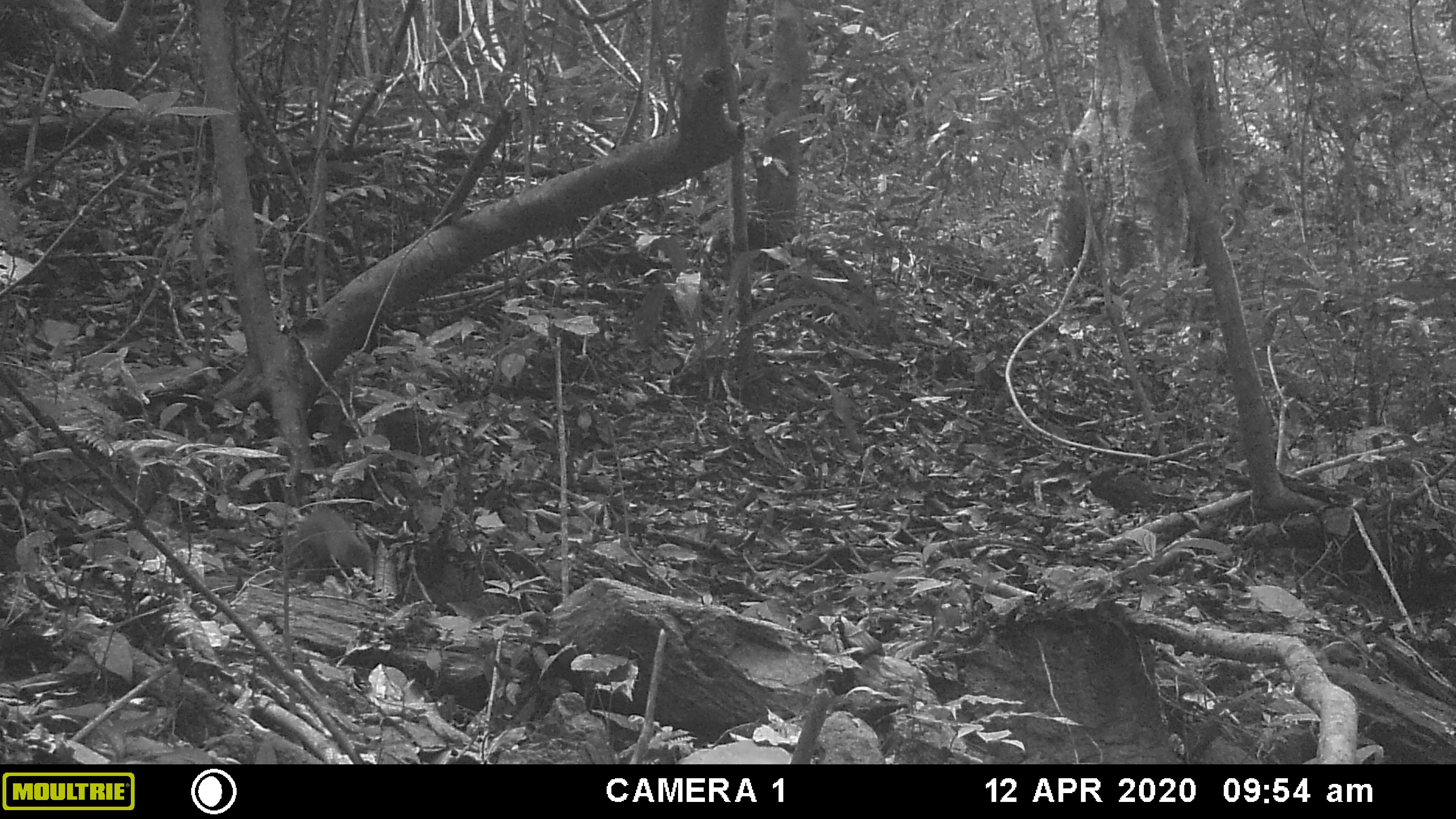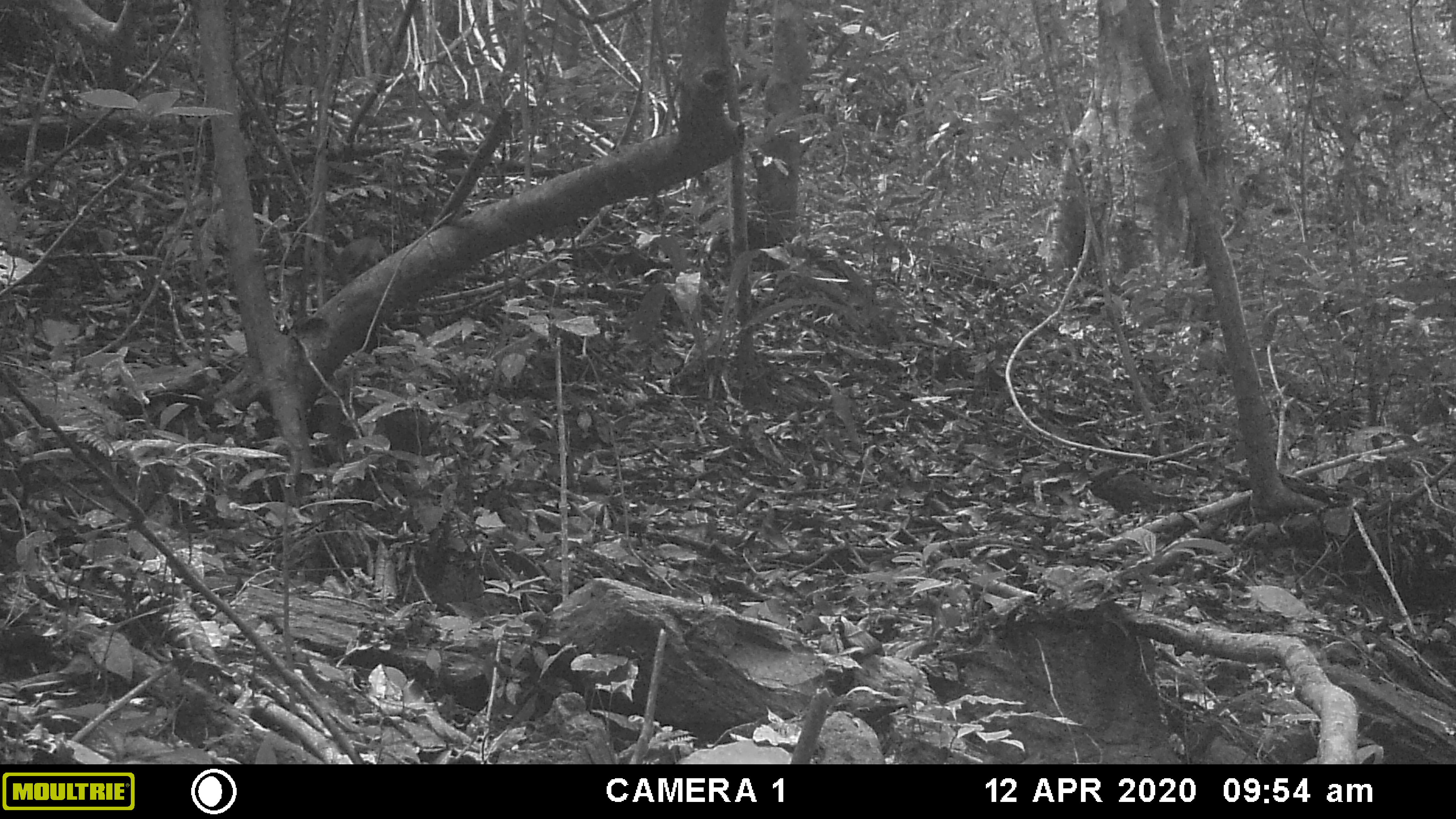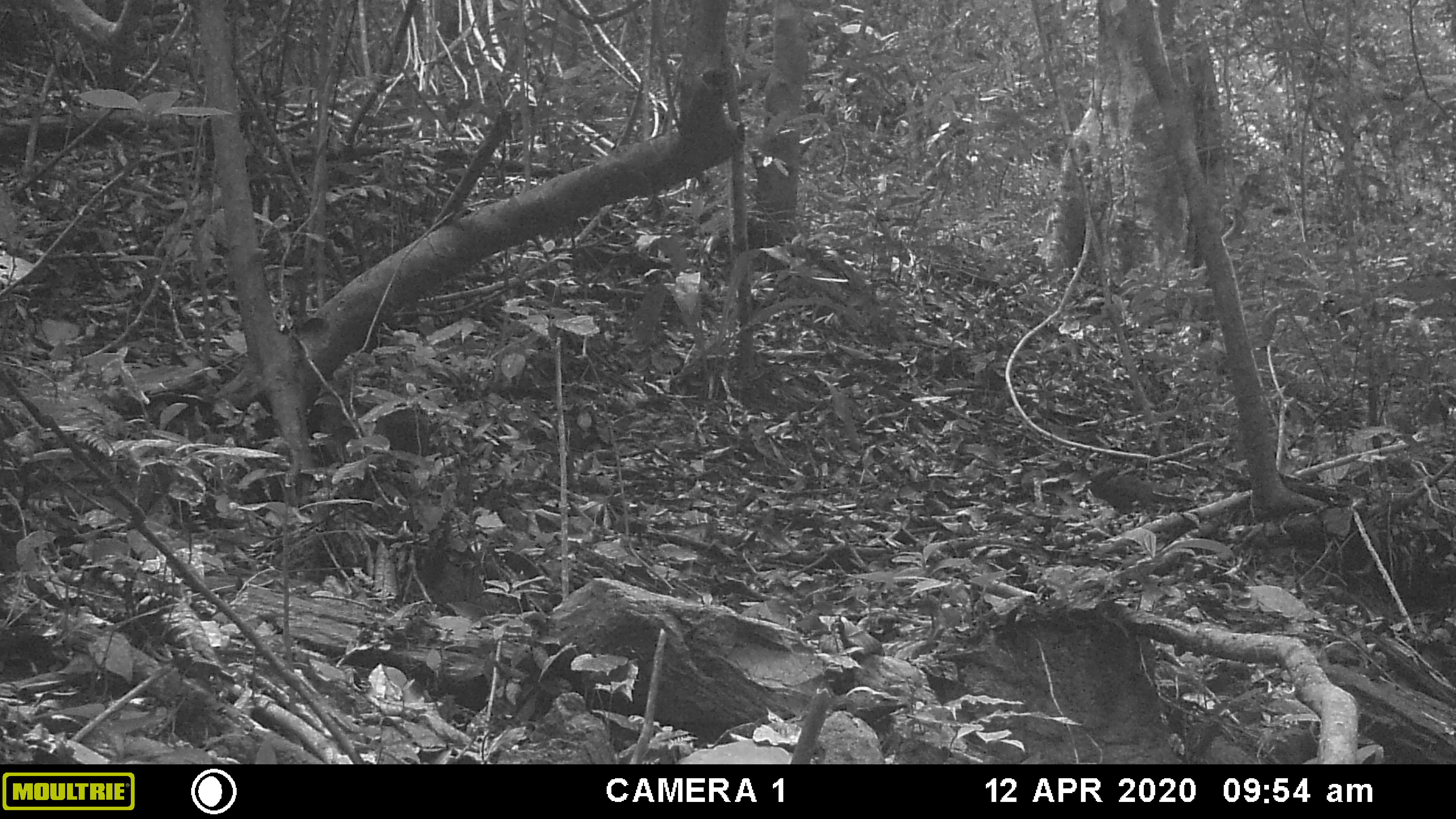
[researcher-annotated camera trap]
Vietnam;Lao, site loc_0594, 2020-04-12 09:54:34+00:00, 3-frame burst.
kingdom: Animalia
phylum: Chordata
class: Mammalia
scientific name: Mammalia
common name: mammal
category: unidentified small mammal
Unidentified small mammal (mammal) (Mammalia). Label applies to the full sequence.